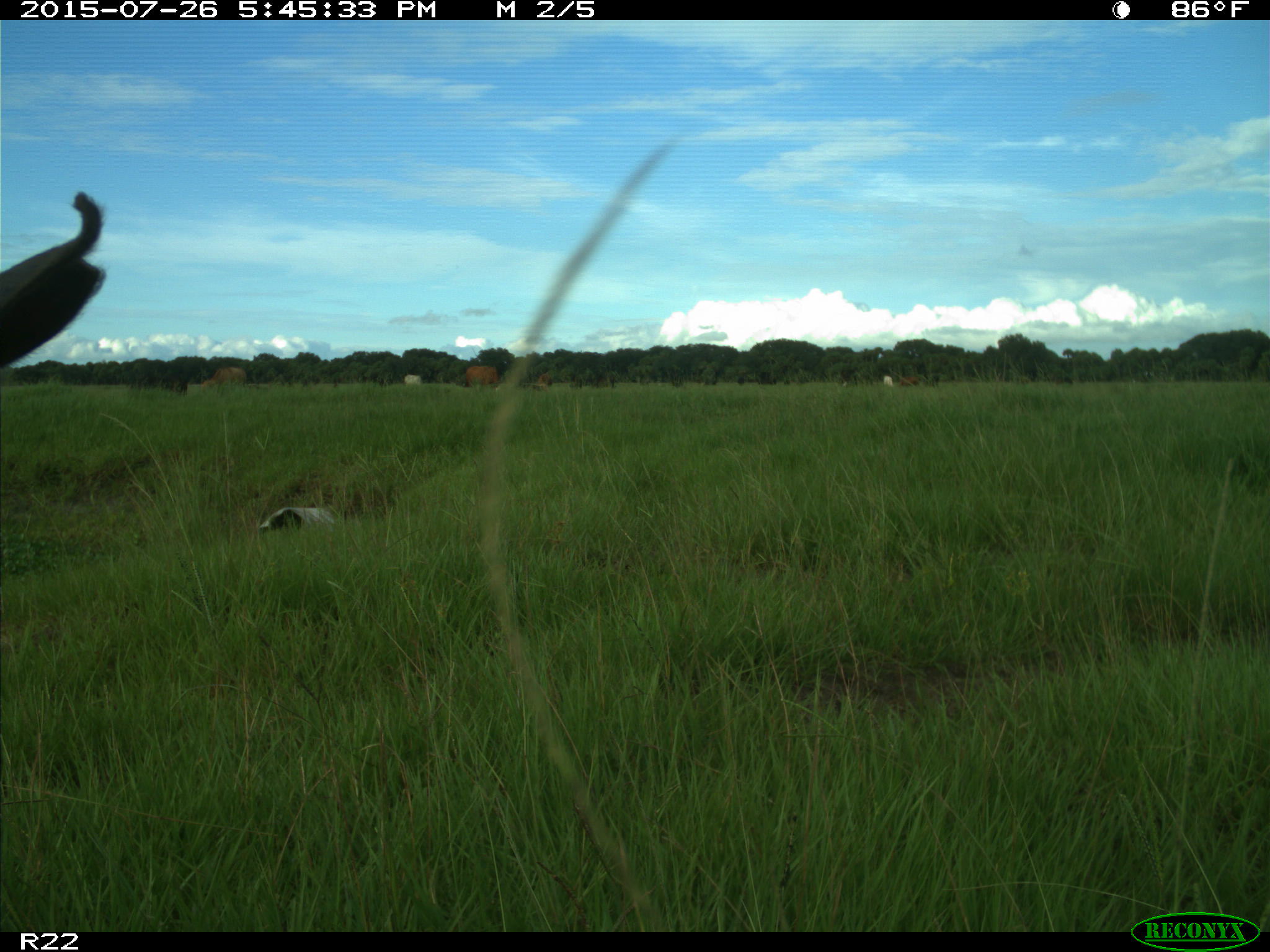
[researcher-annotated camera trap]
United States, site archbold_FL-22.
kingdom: Animalia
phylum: Chordata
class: Mammalia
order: Artiodactyla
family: Bovidae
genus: Bos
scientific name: Bos taurus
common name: domestic cow